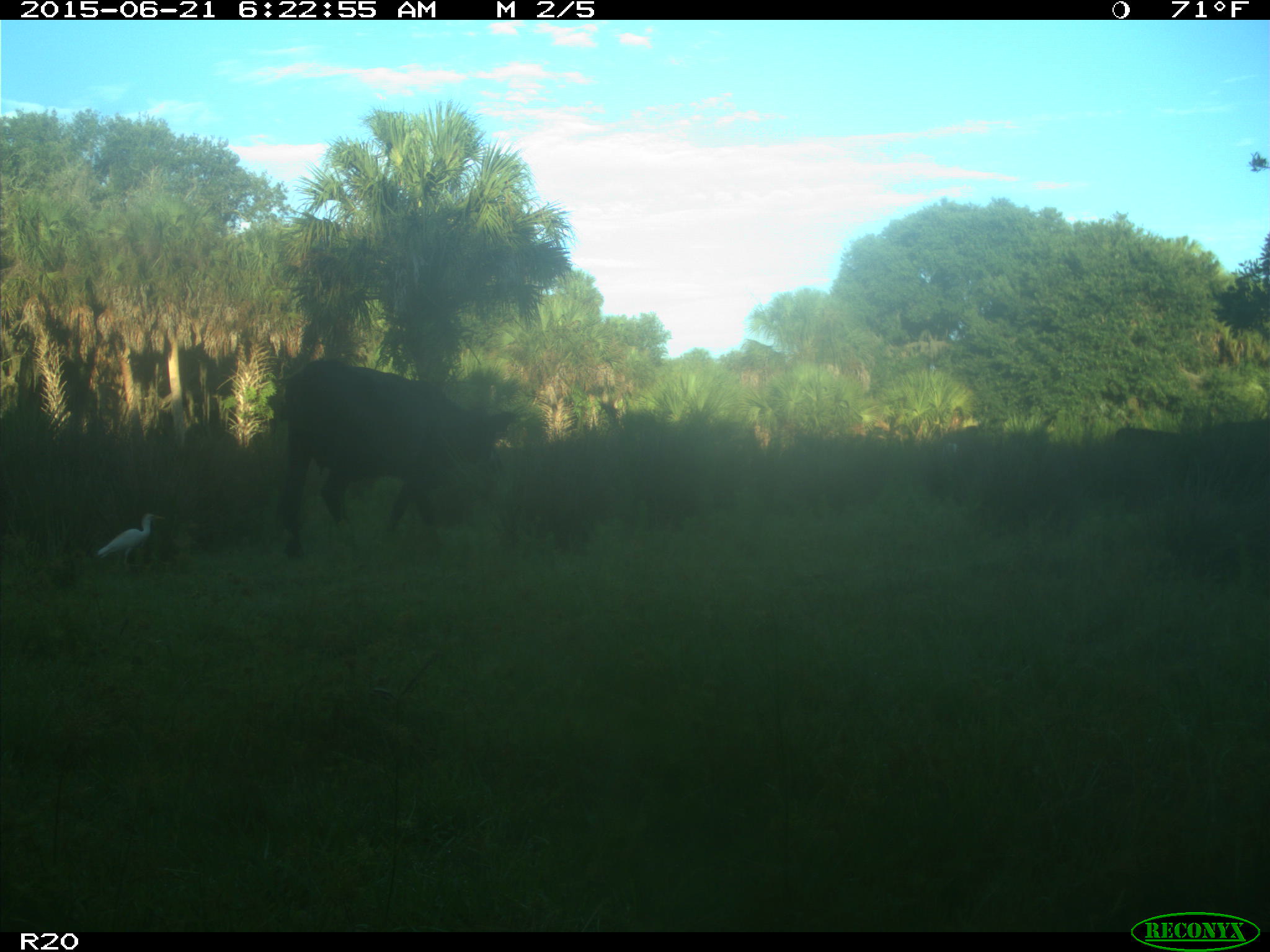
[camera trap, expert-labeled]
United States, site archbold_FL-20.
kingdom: Animalia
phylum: Chordata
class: Mammalia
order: Artiodactyla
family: Bovidae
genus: Bos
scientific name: Bos taurus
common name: domestic cow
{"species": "Bos taurus (domestic cow)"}